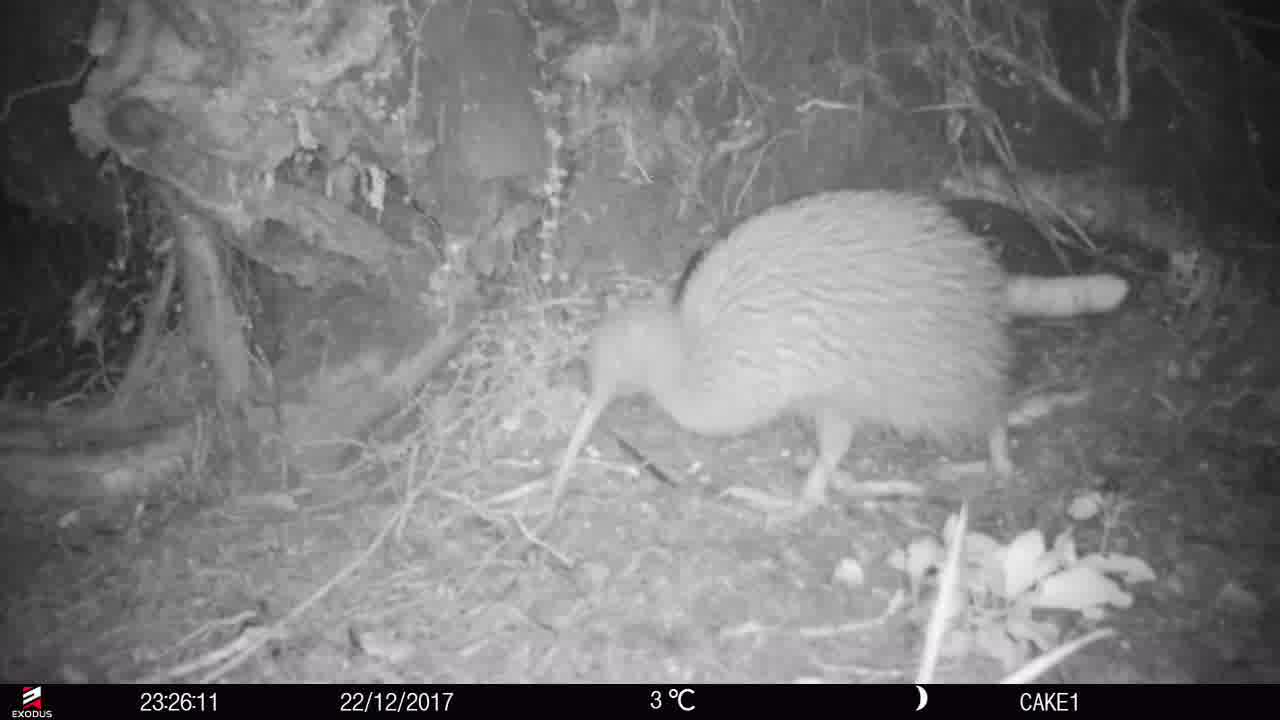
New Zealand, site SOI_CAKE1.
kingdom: Animalia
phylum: Chordata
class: Aves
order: Apterygiformes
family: Apterygidae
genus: Apteryx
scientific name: Apteryx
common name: kiwi